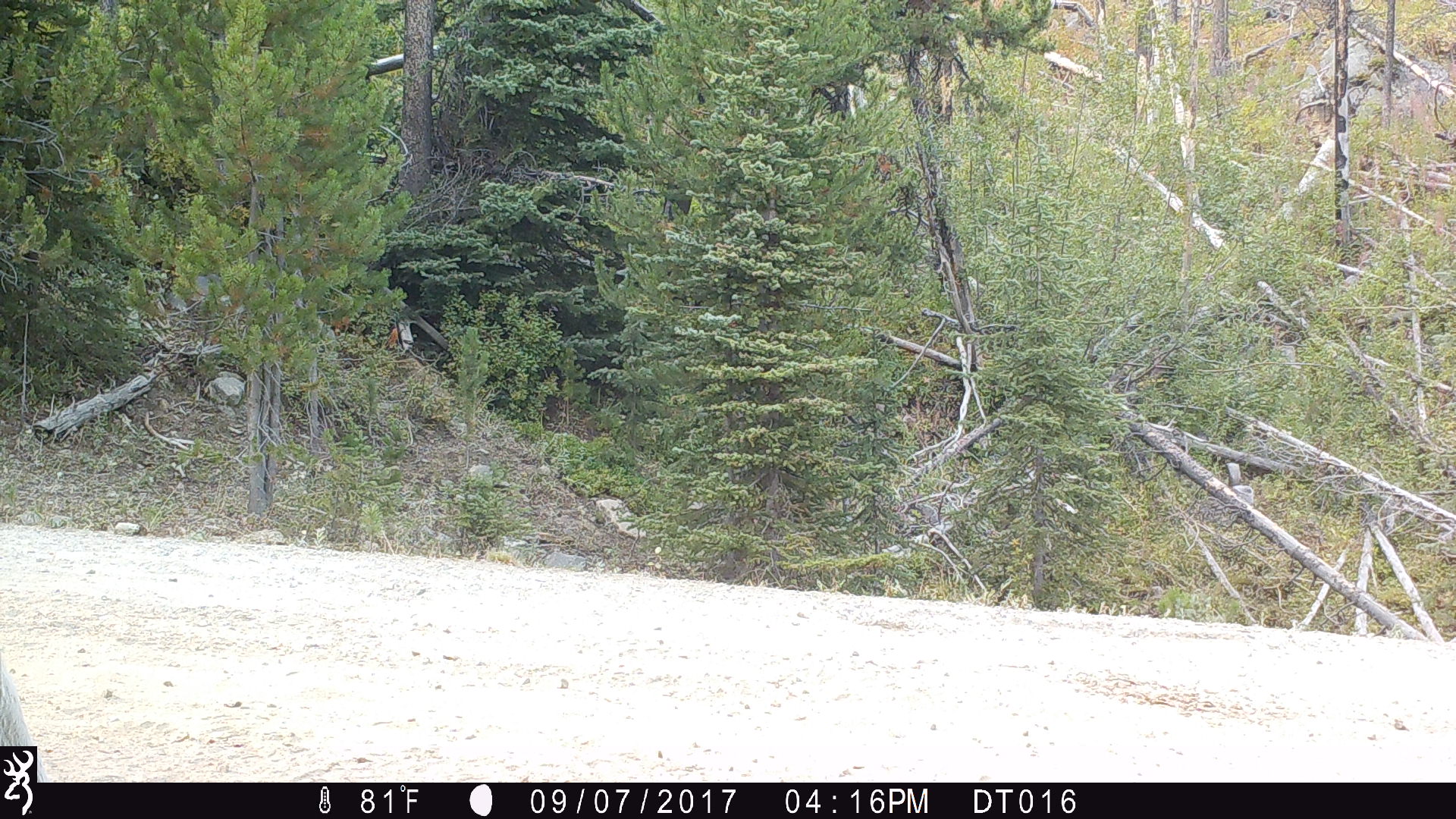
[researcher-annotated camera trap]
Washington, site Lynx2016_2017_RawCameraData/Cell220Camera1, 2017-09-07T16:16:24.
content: unidentified animal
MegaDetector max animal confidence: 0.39